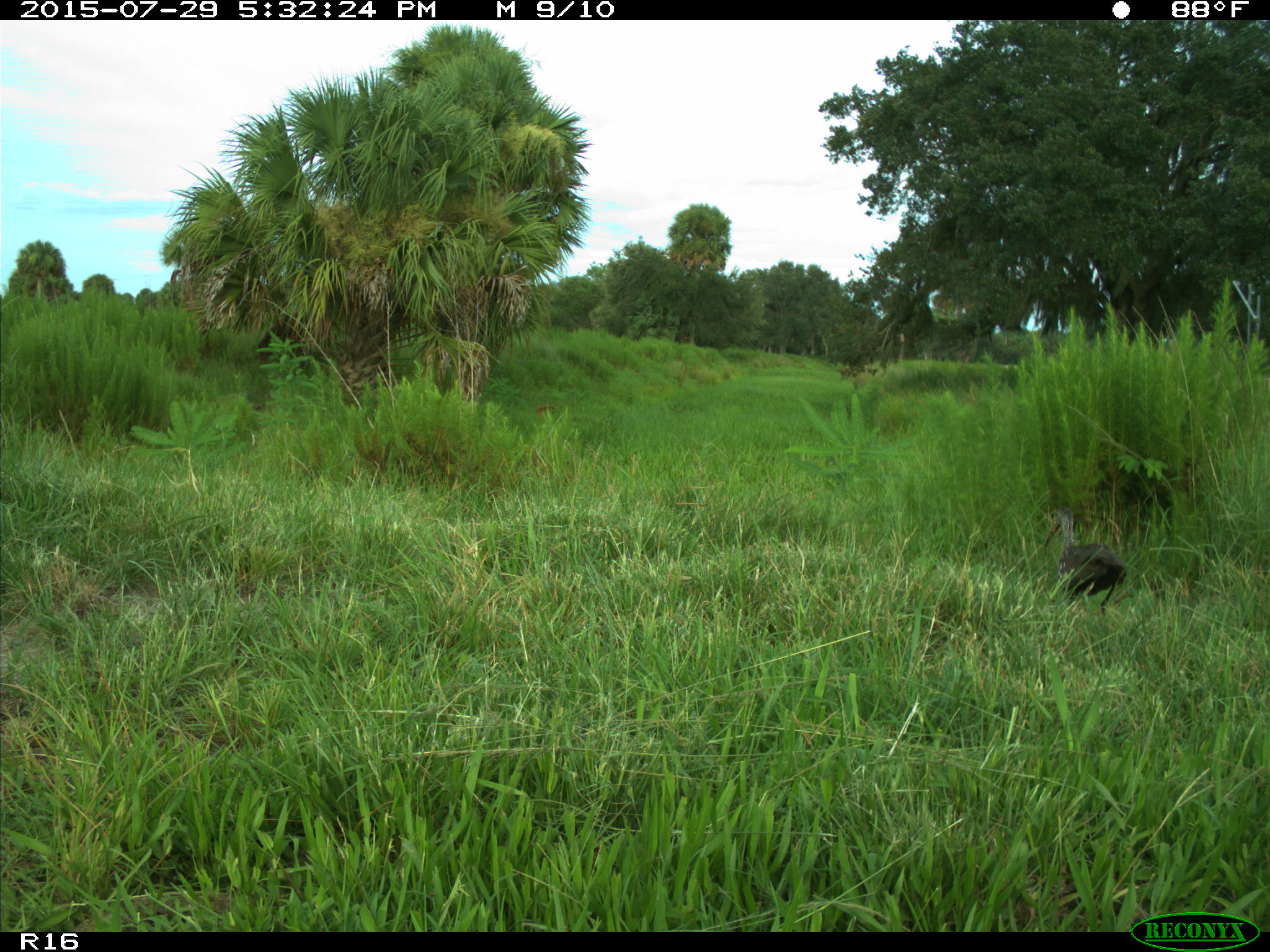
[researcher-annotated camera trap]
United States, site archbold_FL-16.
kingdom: Animalia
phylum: Chordata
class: Aves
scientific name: Aves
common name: birds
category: unidentified bird